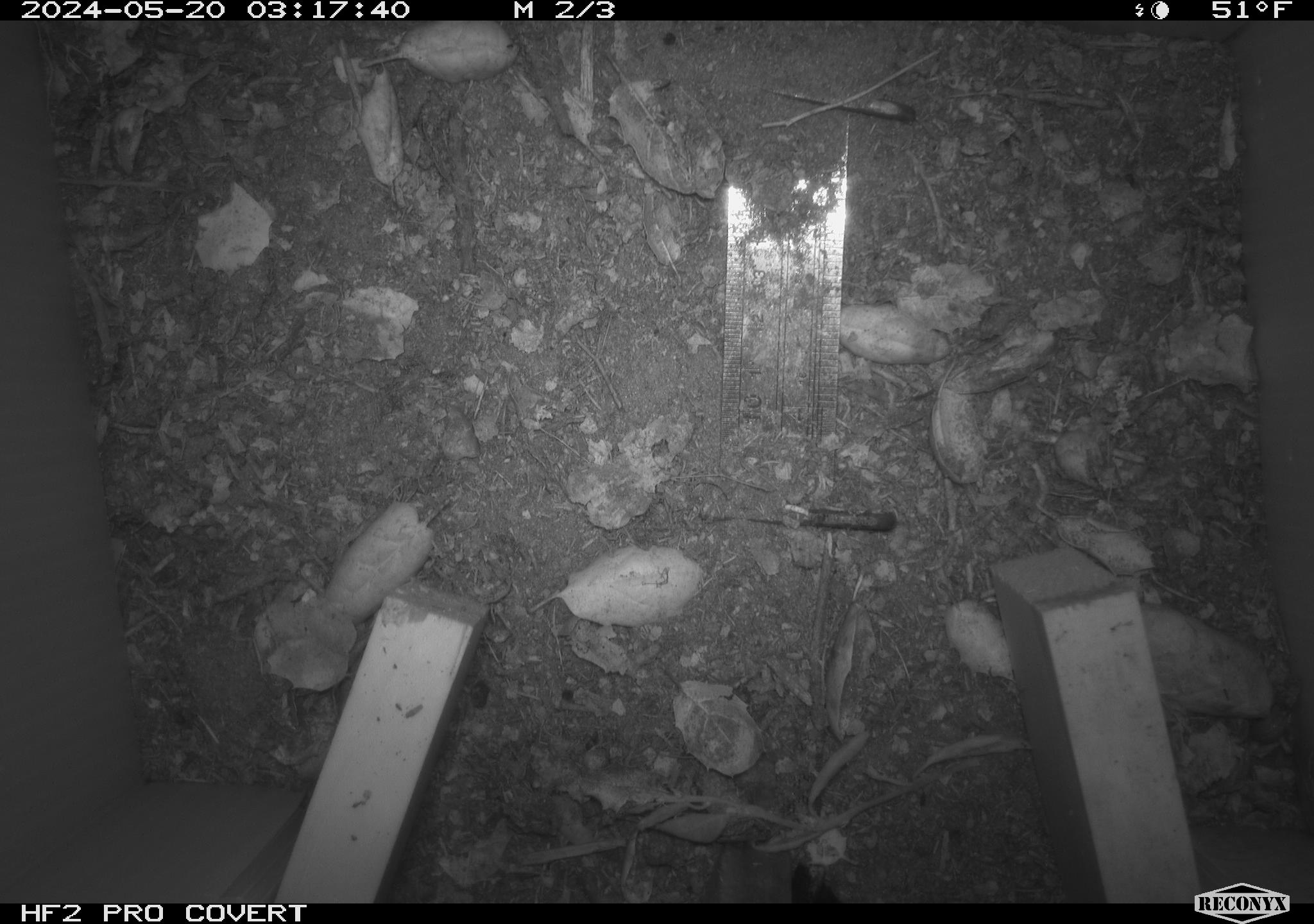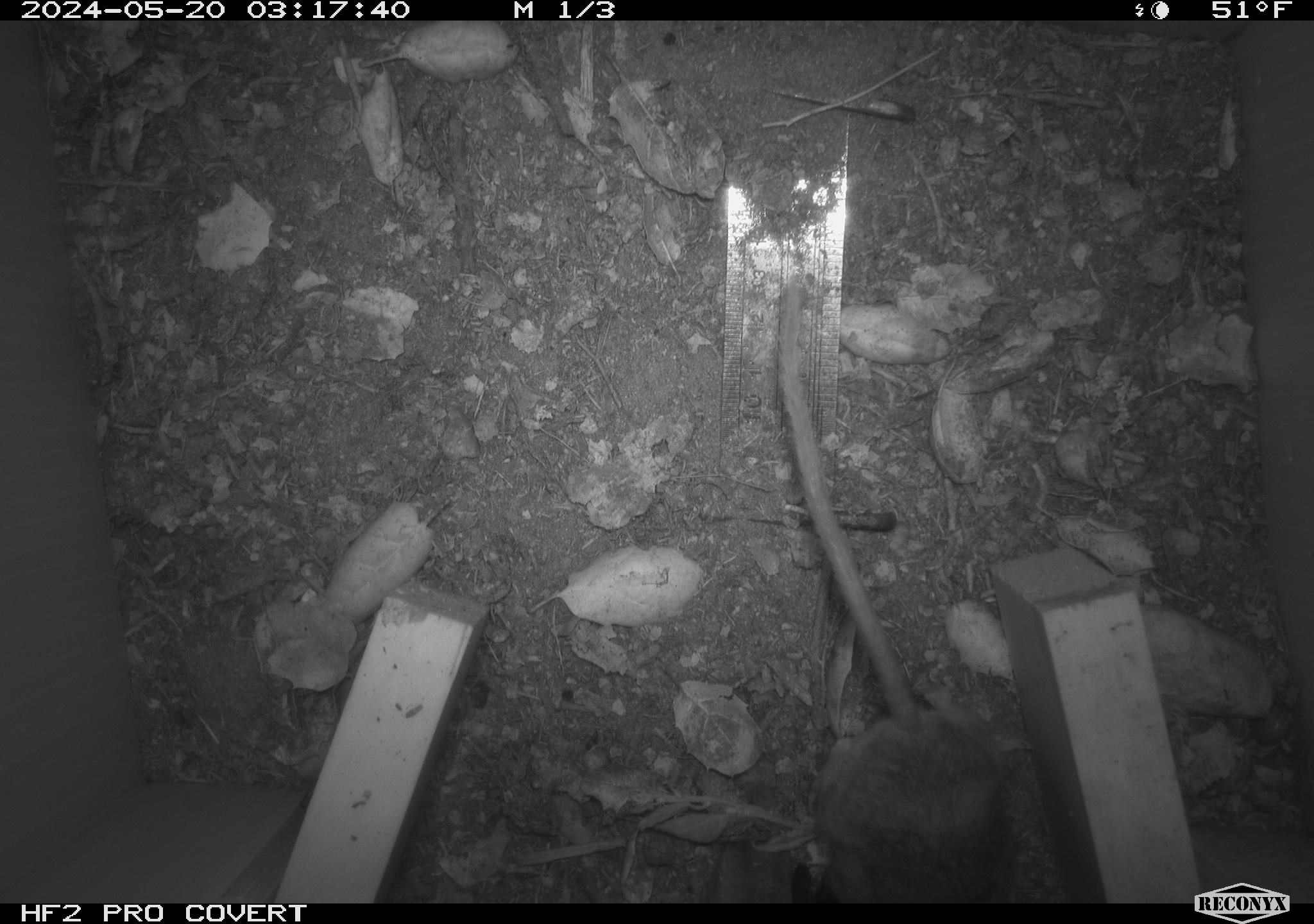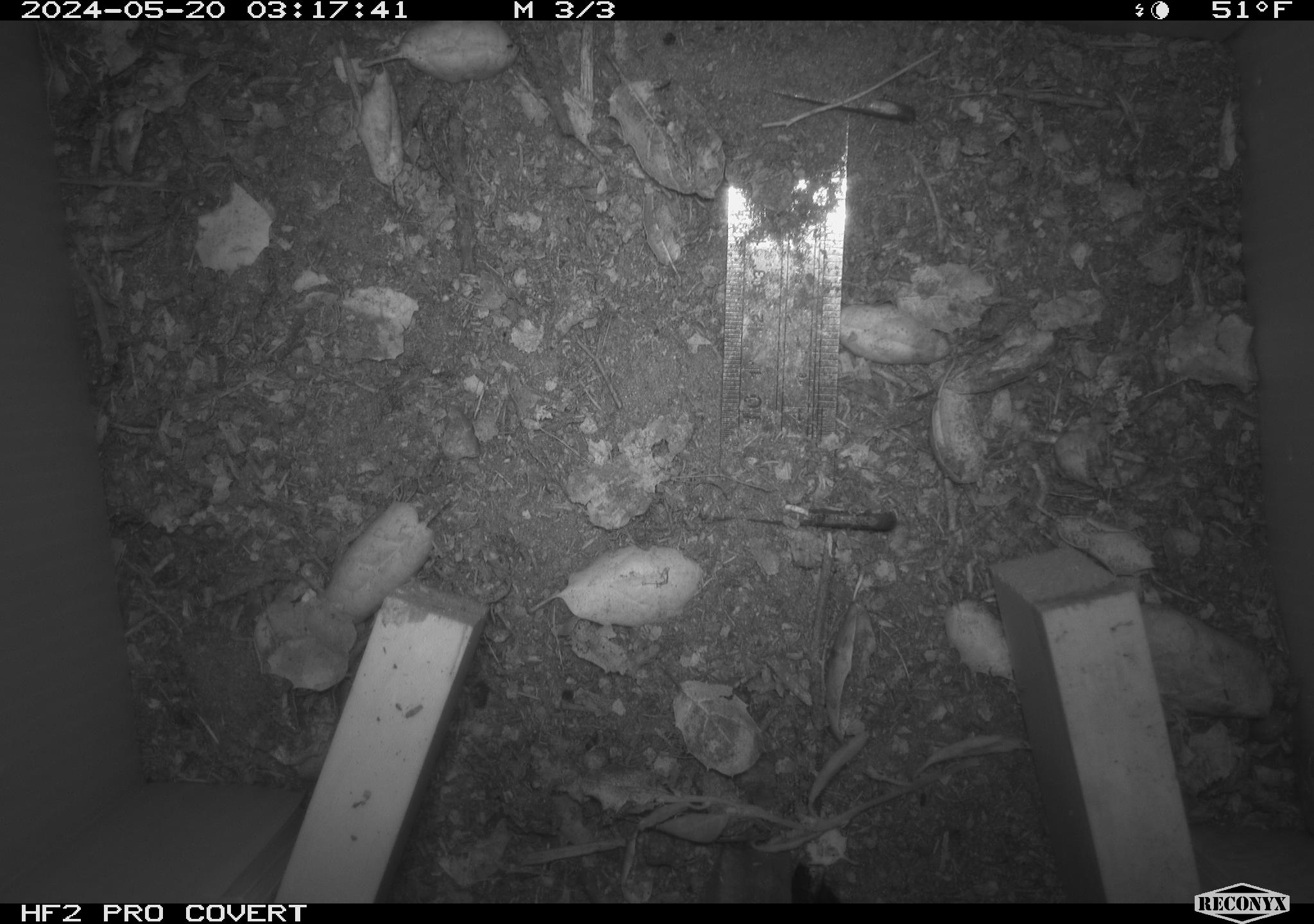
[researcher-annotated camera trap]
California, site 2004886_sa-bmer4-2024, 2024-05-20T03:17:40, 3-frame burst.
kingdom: Animalia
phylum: Chordata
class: Mammalia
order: Rodentia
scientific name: Rodentia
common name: mouse species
Mouse species (Rodentia).